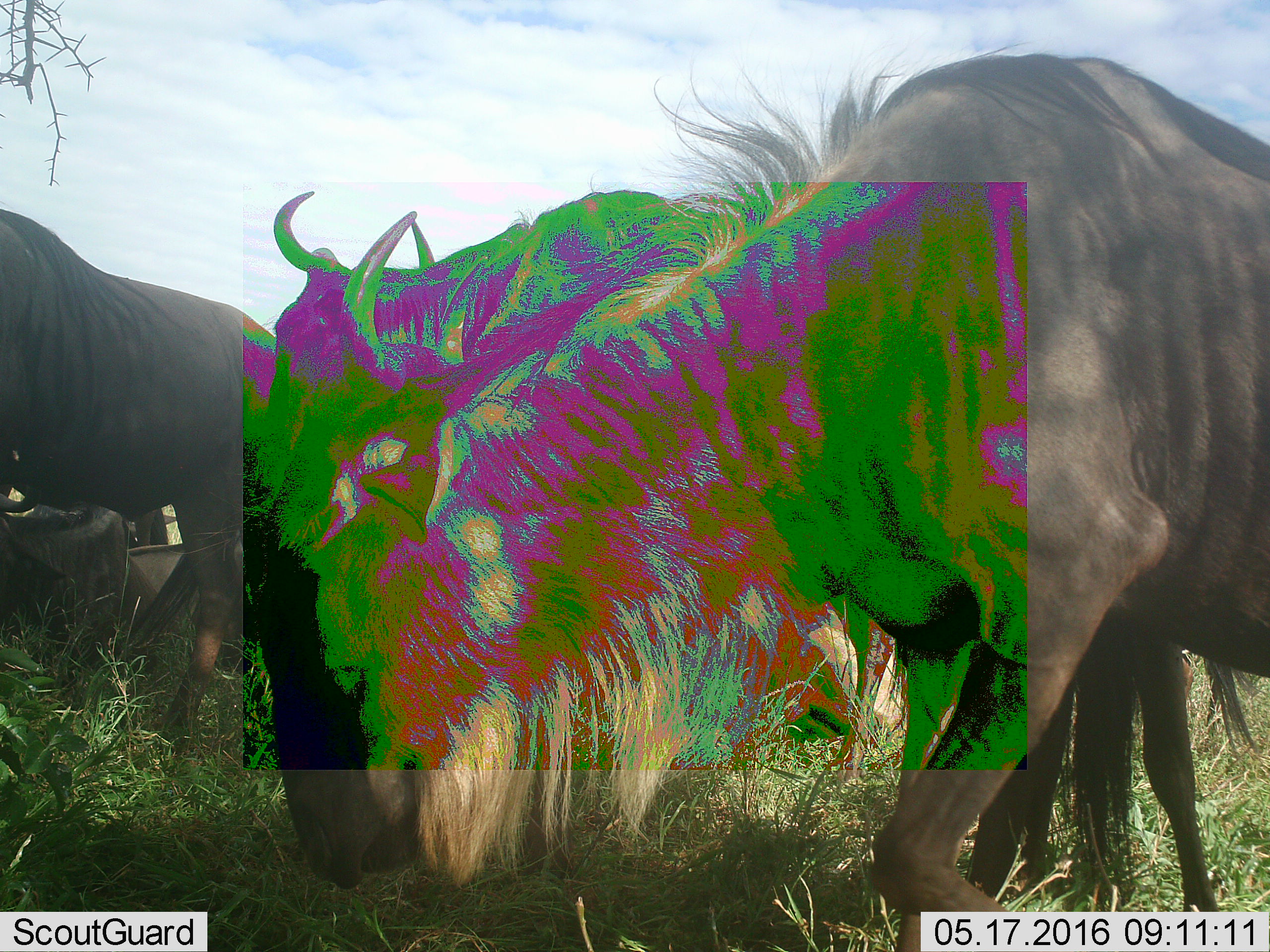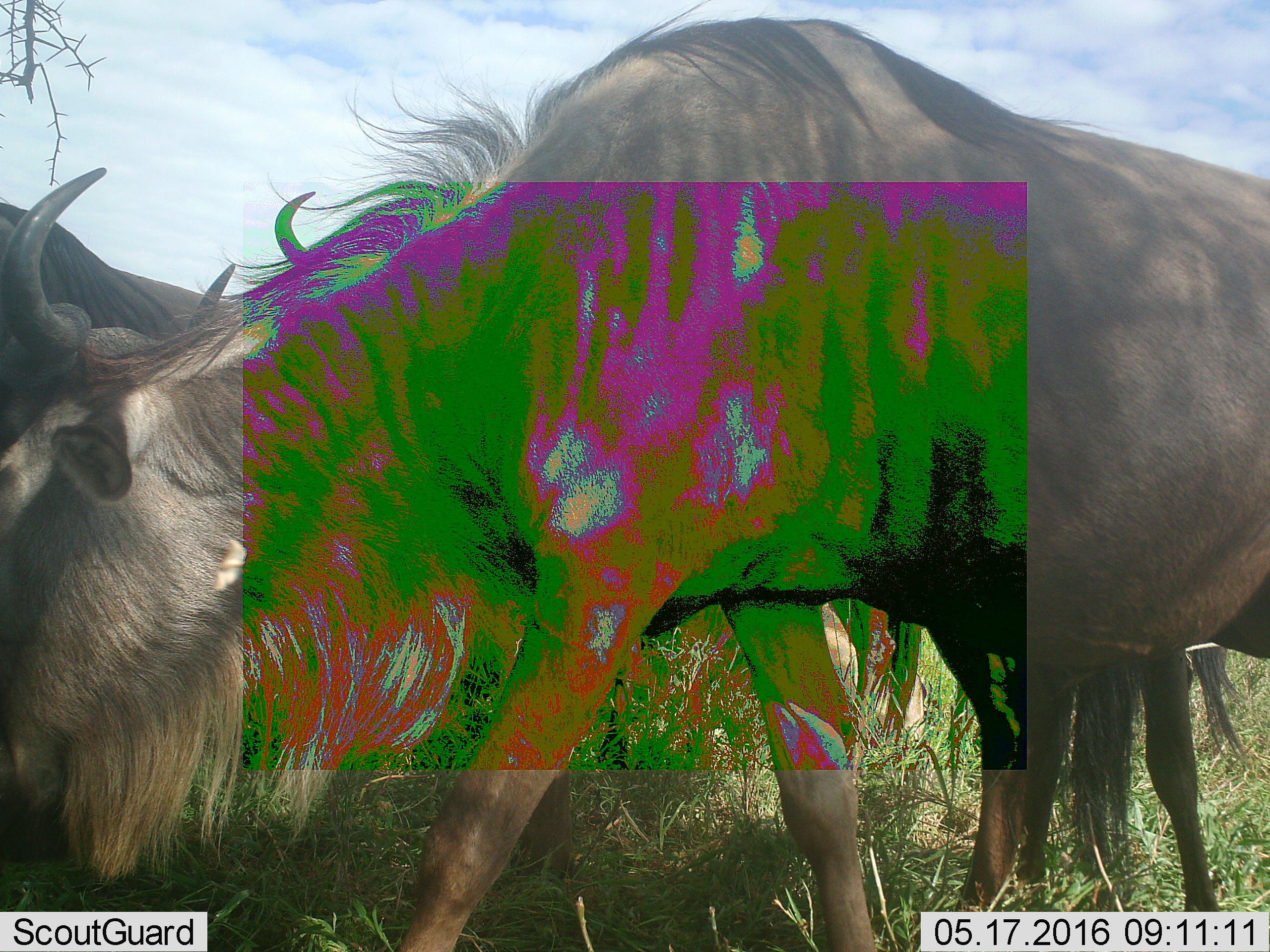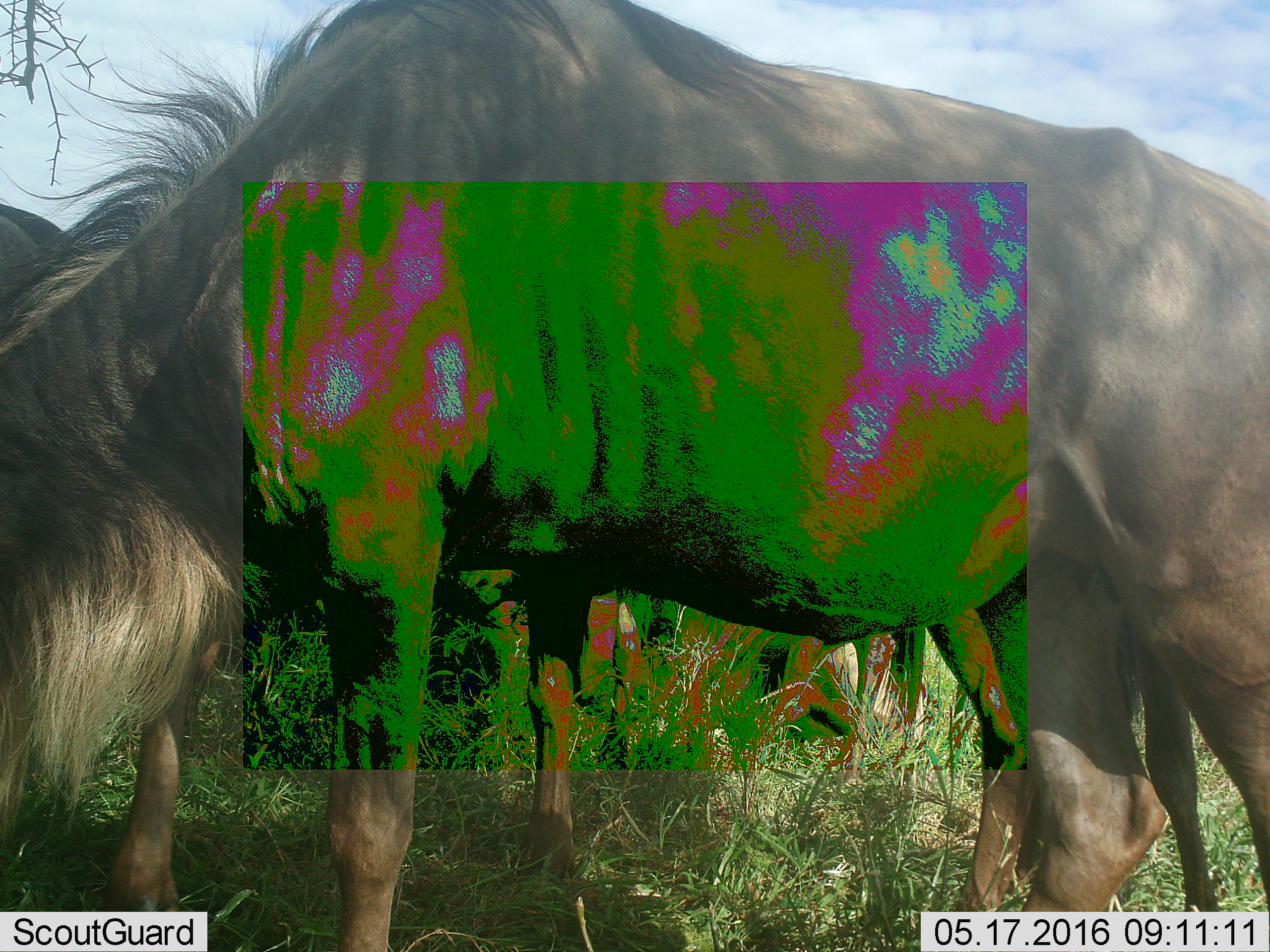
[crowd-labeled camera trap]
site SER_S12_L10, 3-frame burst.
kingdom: Animalia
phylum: Chordata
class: Mammalia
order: Artiodactyla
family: Bovidae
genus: Connochaetes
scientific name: Connochaetes taurinus taurinus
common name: blue wildebeest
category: wildebeestblue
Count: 4.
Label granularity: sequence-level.